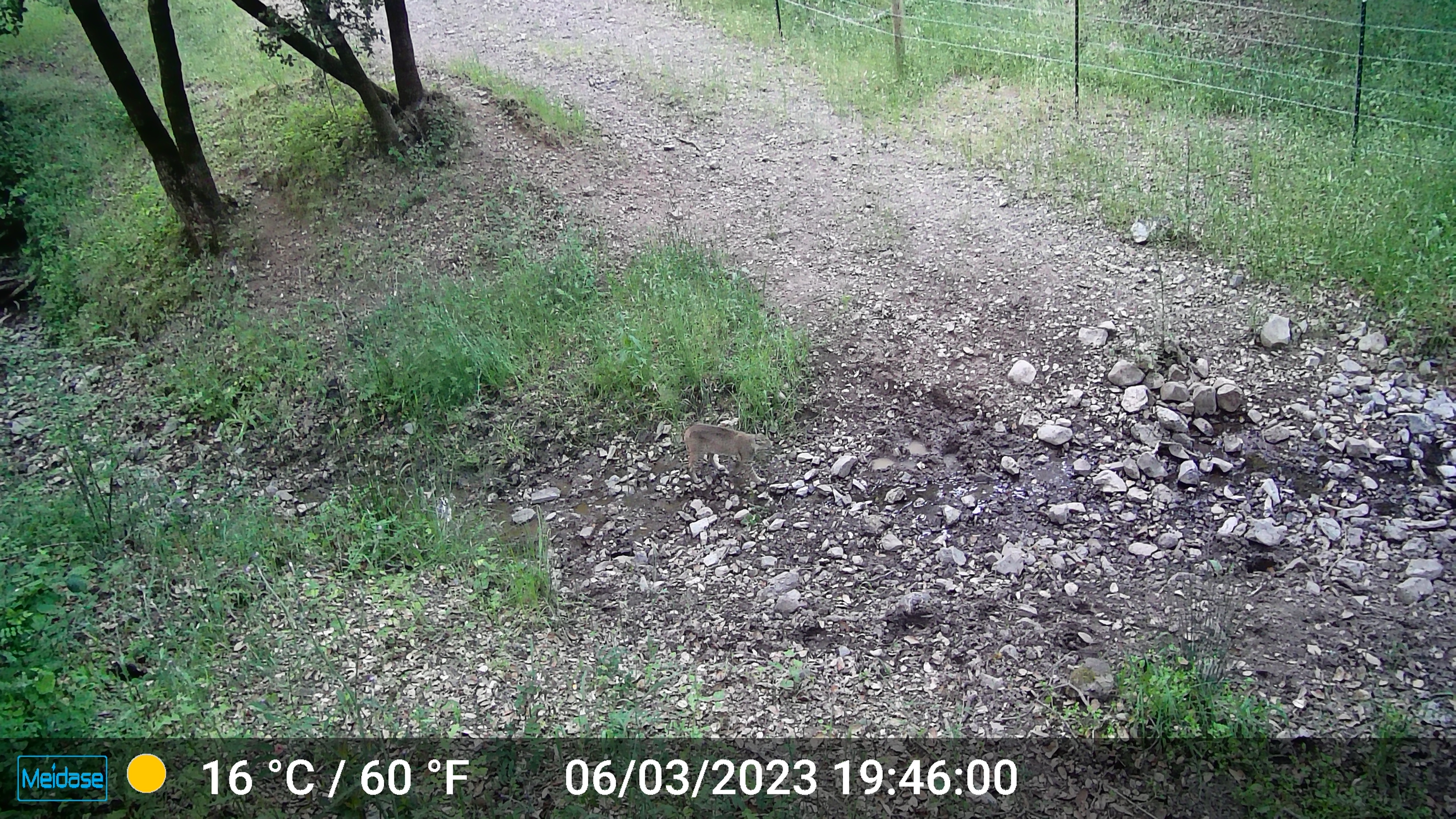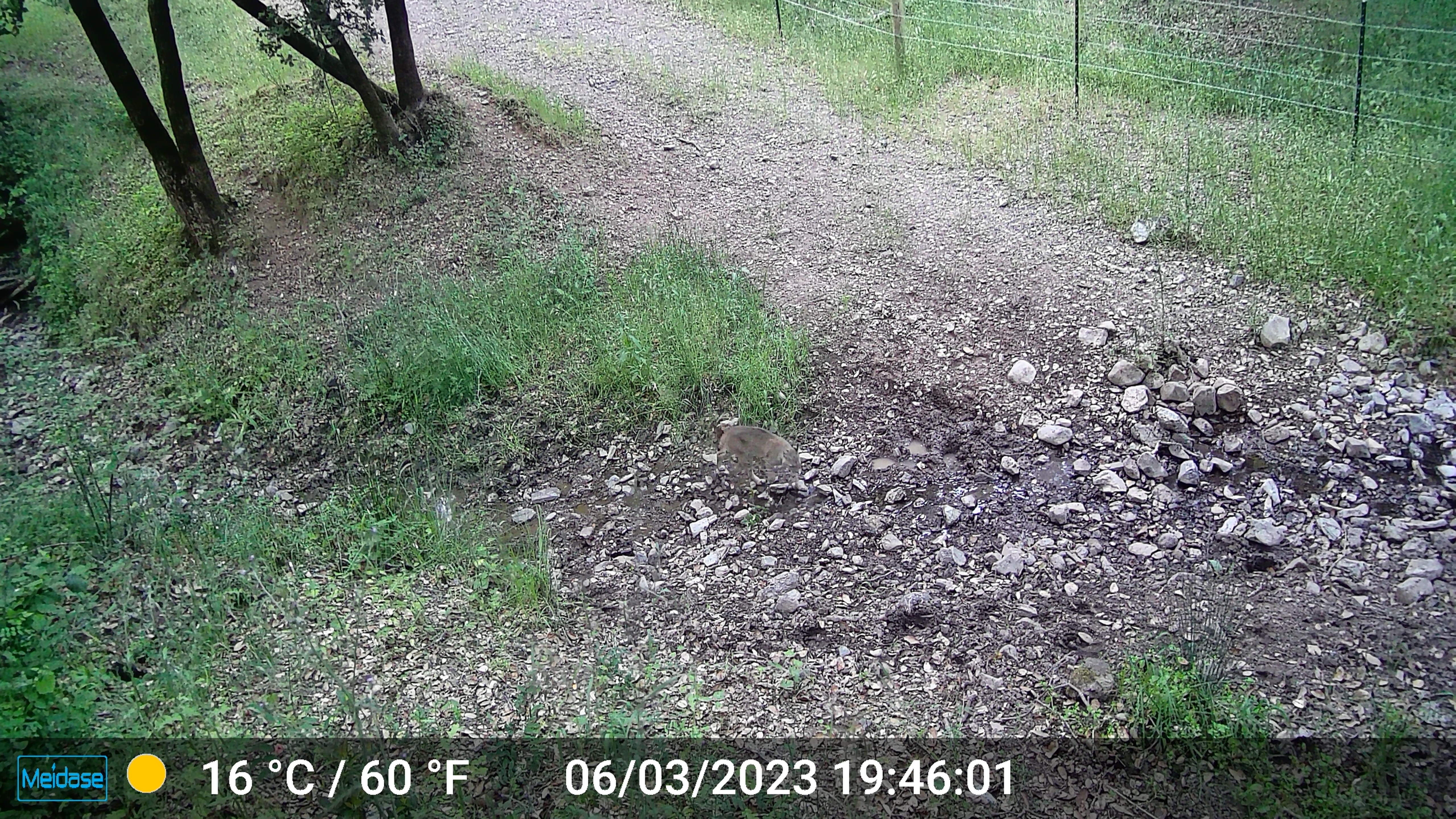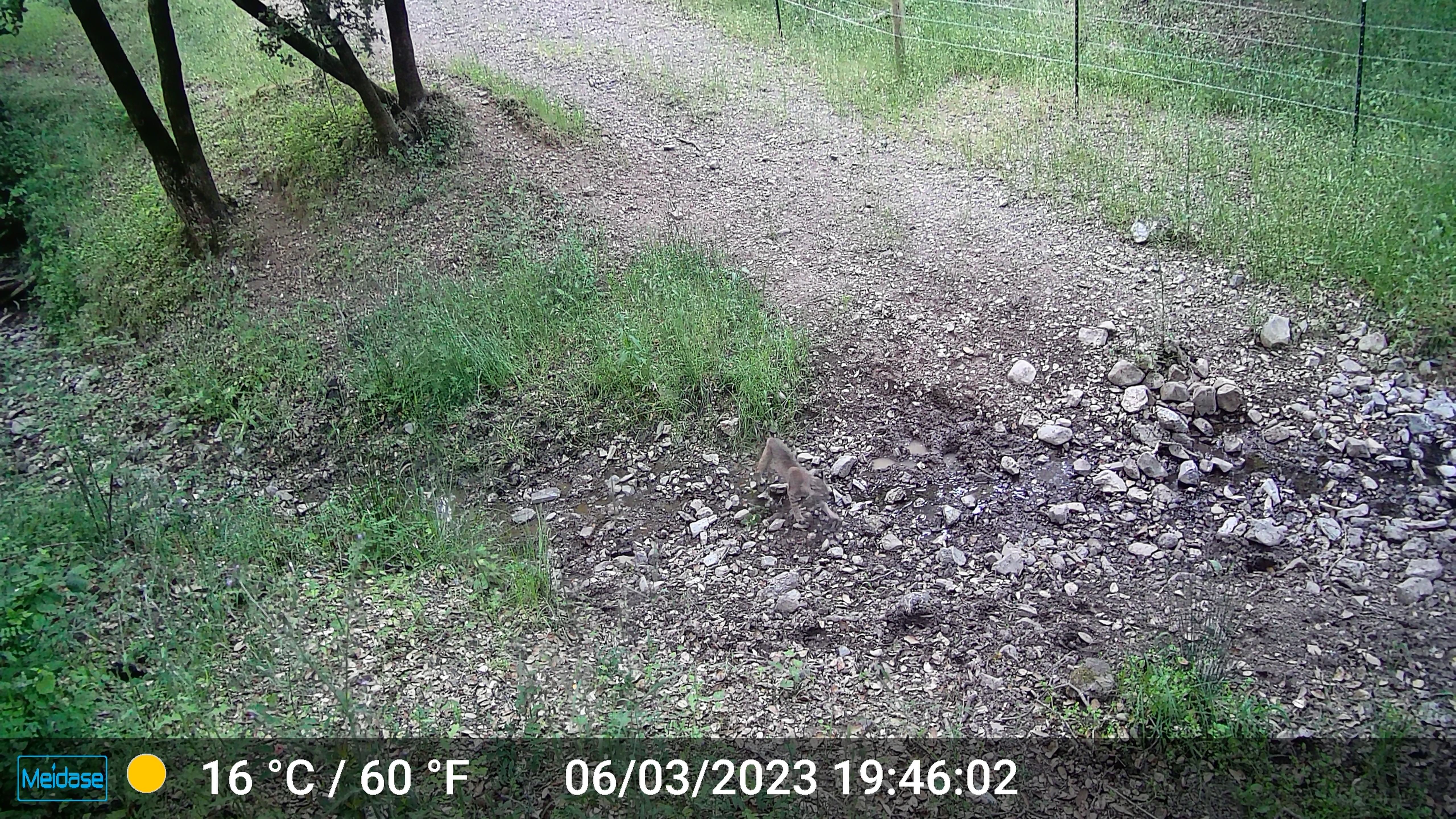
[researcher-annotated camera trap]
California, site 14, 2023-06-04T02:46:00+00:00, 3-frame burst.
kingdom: Animalia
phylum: Chordata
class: Mammalia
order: Carnivora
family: Felidae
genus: Lynx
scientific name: Lynx rufus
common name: bobcat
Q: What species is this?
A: Bobcat (Lynx rufus).